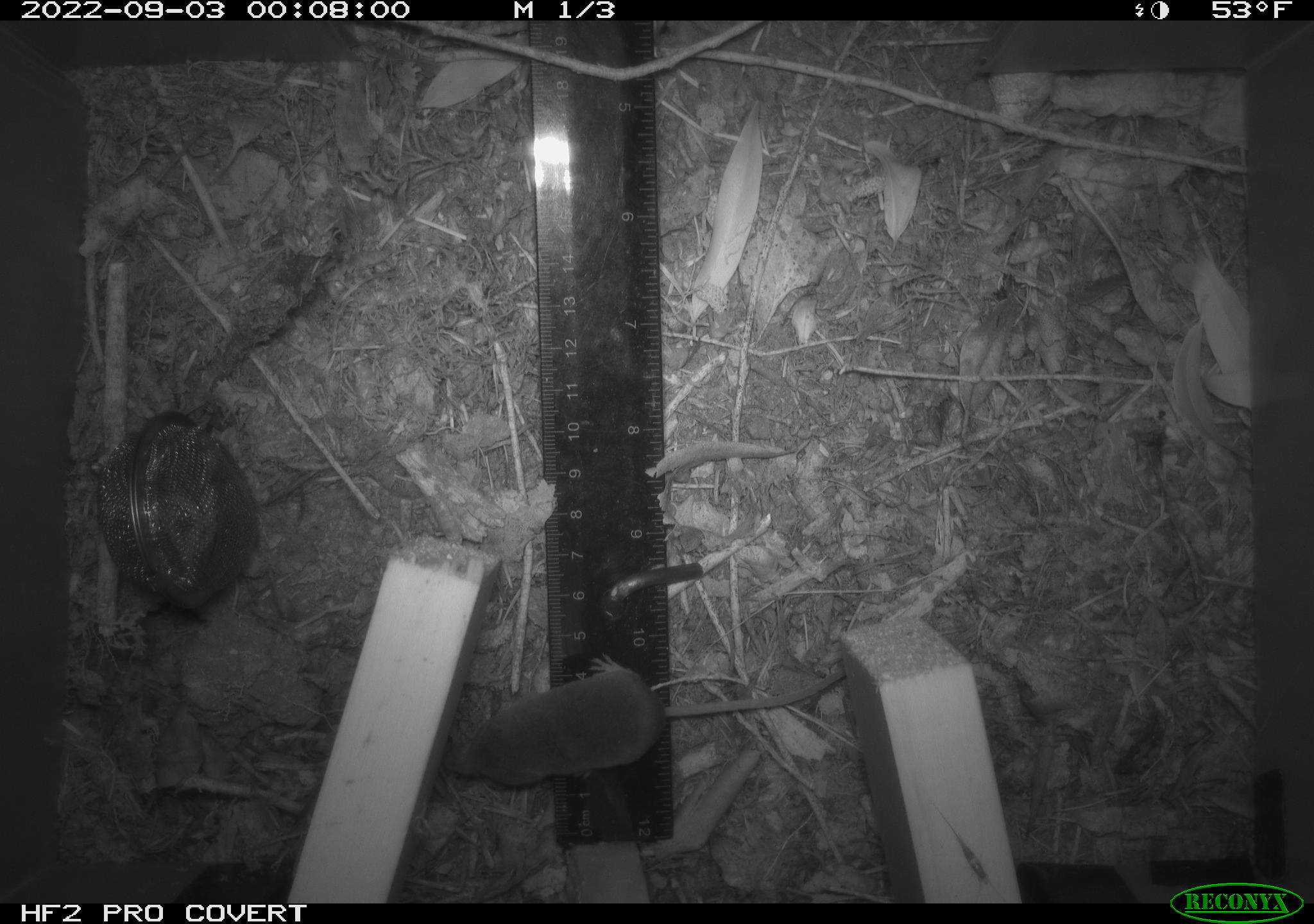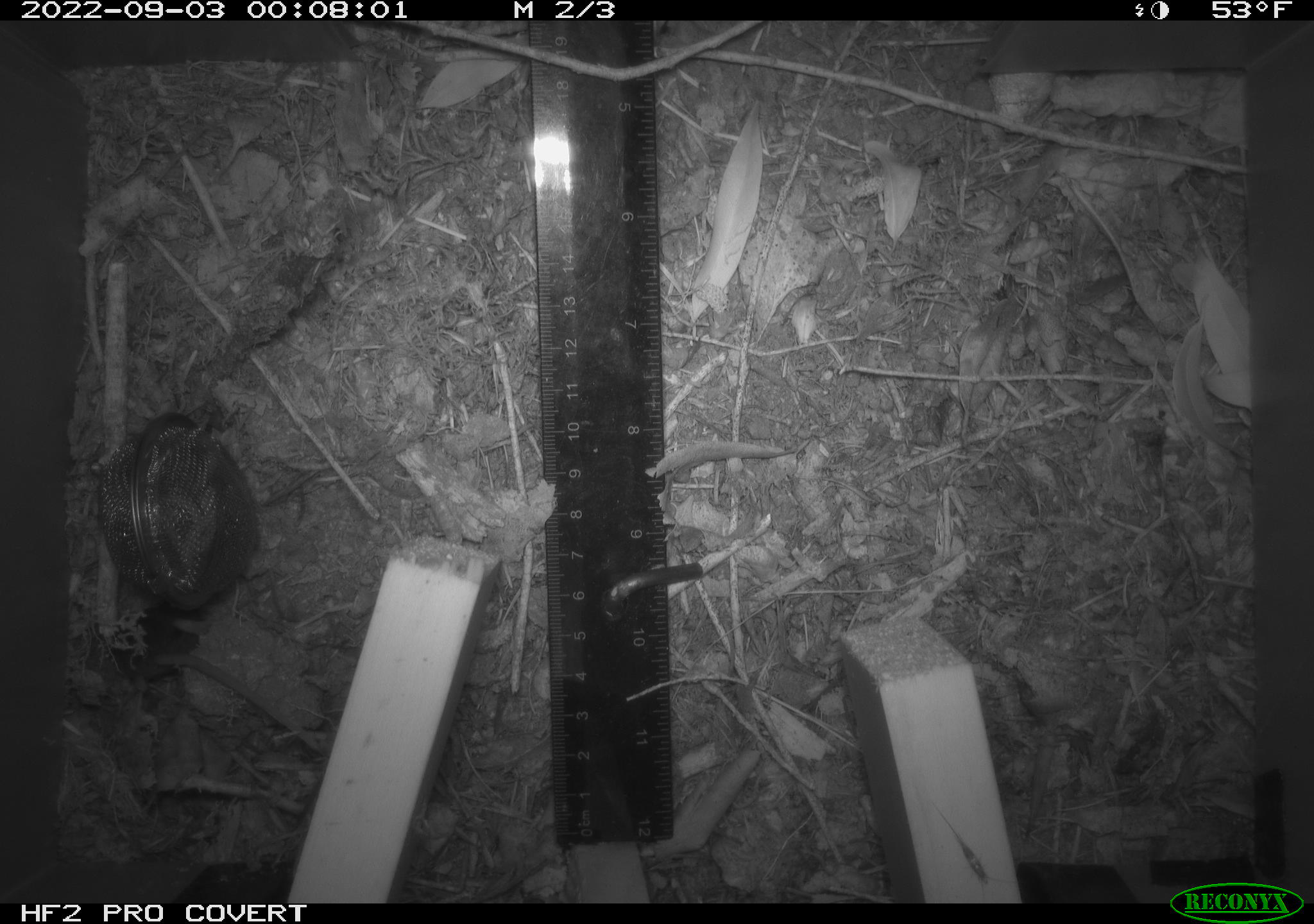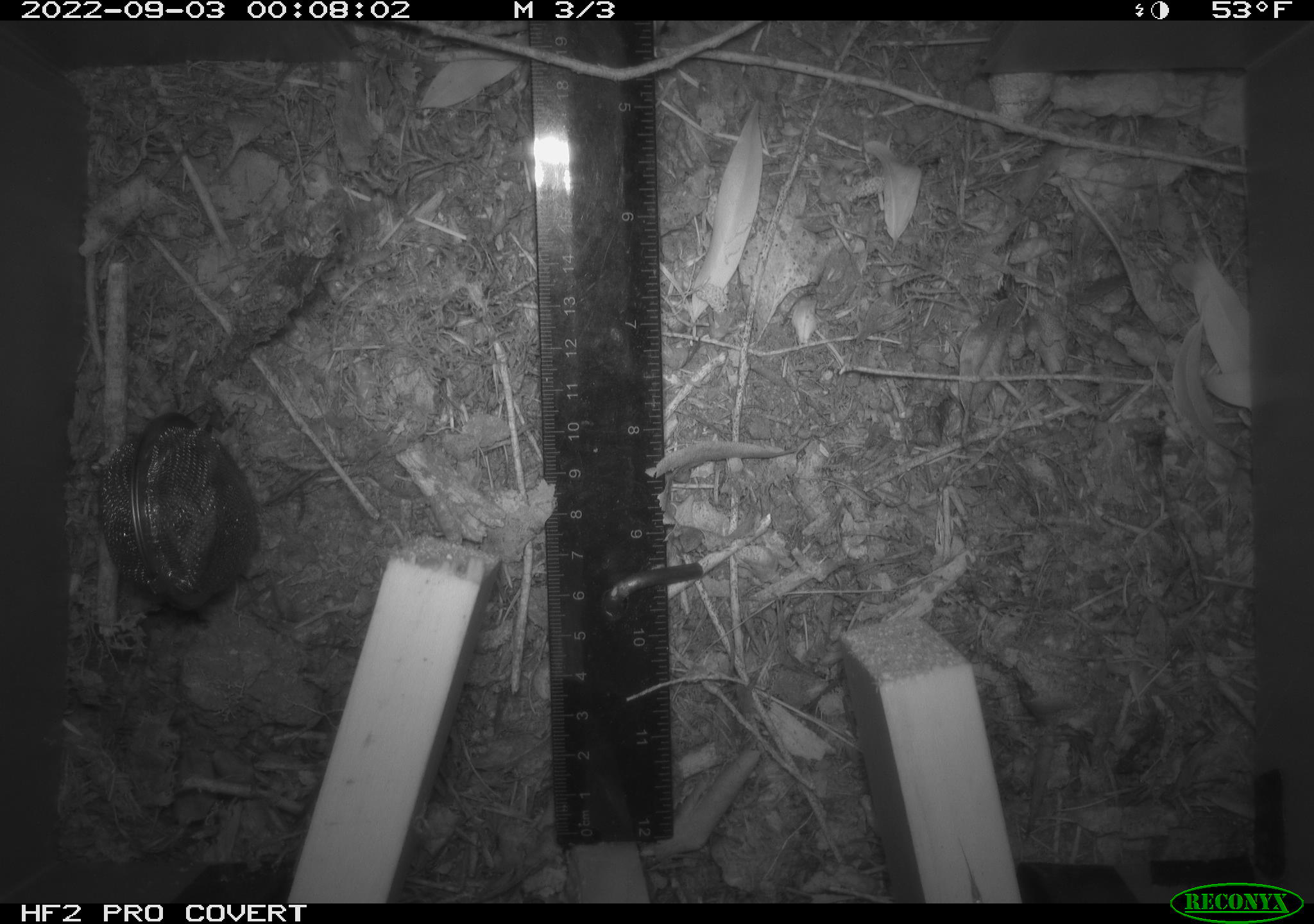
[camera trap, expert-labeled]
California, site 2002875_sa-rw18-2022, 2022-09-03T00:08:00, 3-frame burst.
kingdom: Animalia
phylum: Chordata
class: Mammalia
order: Eulipotyphla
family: Soricidae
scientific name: Soricidae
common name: shrews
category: soricidae family